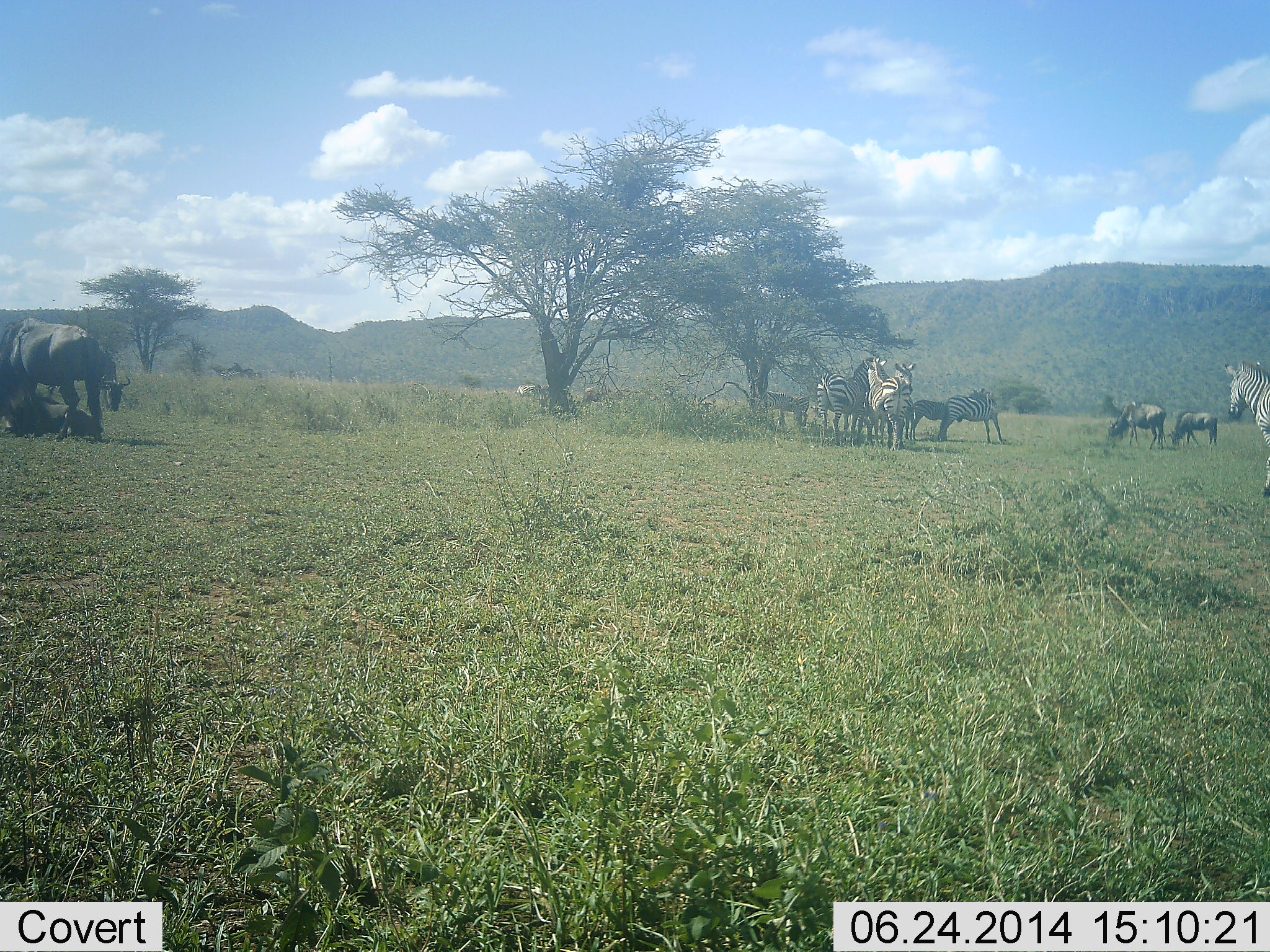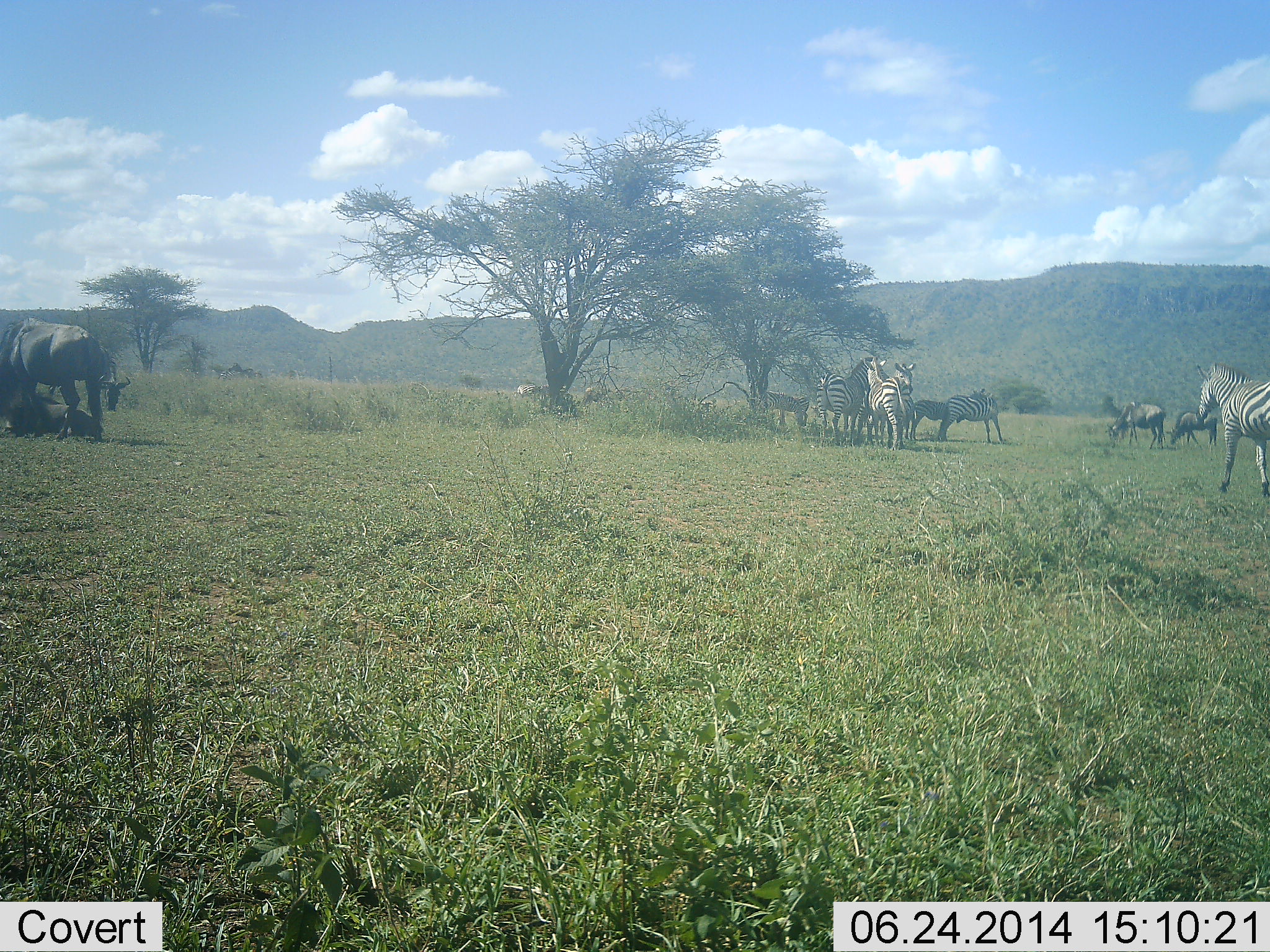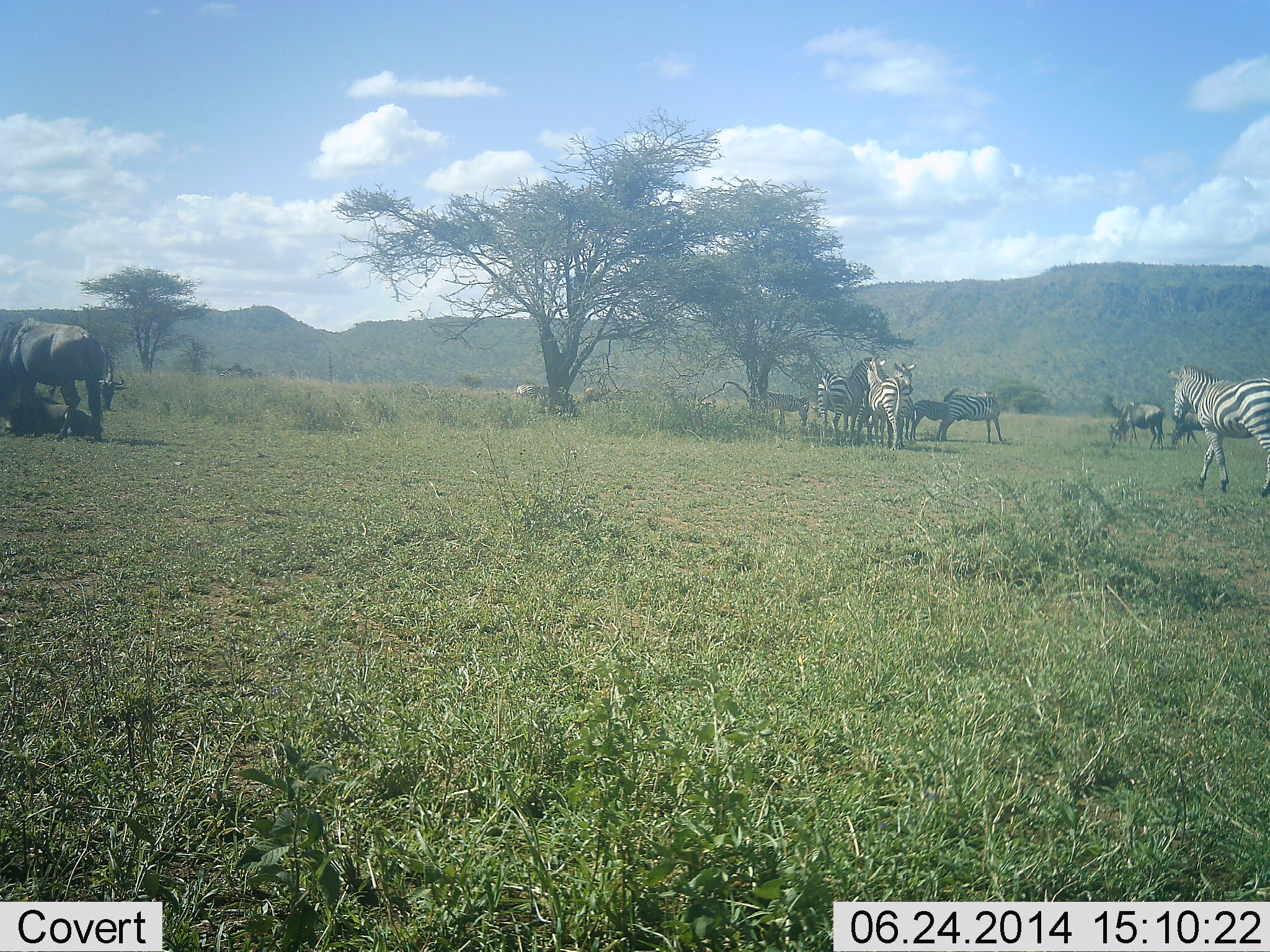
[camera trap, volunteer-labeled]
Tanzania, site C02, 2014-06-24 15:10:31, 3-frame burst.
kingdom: Animalia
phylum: Chordata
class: Mammalia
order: Artiodactyla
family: Bovidae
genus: Connochaetes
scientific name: Connochaetes taurinus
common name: blue wildebeest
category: wildebeest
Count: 6.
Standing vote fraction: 90%.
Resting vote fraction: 90%.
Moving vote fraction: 20%.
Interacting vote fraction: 0%.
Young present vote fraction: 0%.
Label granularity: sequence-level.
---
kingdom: Animalia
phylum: Chordata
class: Mammalia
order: Perissodactyla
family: Equidae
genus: Equus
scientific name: Equus quagga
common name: plains zebra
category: zebra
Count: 7.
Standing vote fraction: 80%.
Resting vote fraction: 10%.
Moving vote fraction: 90%.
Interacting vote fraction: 10%.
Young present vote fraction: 20%.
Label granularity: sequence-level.